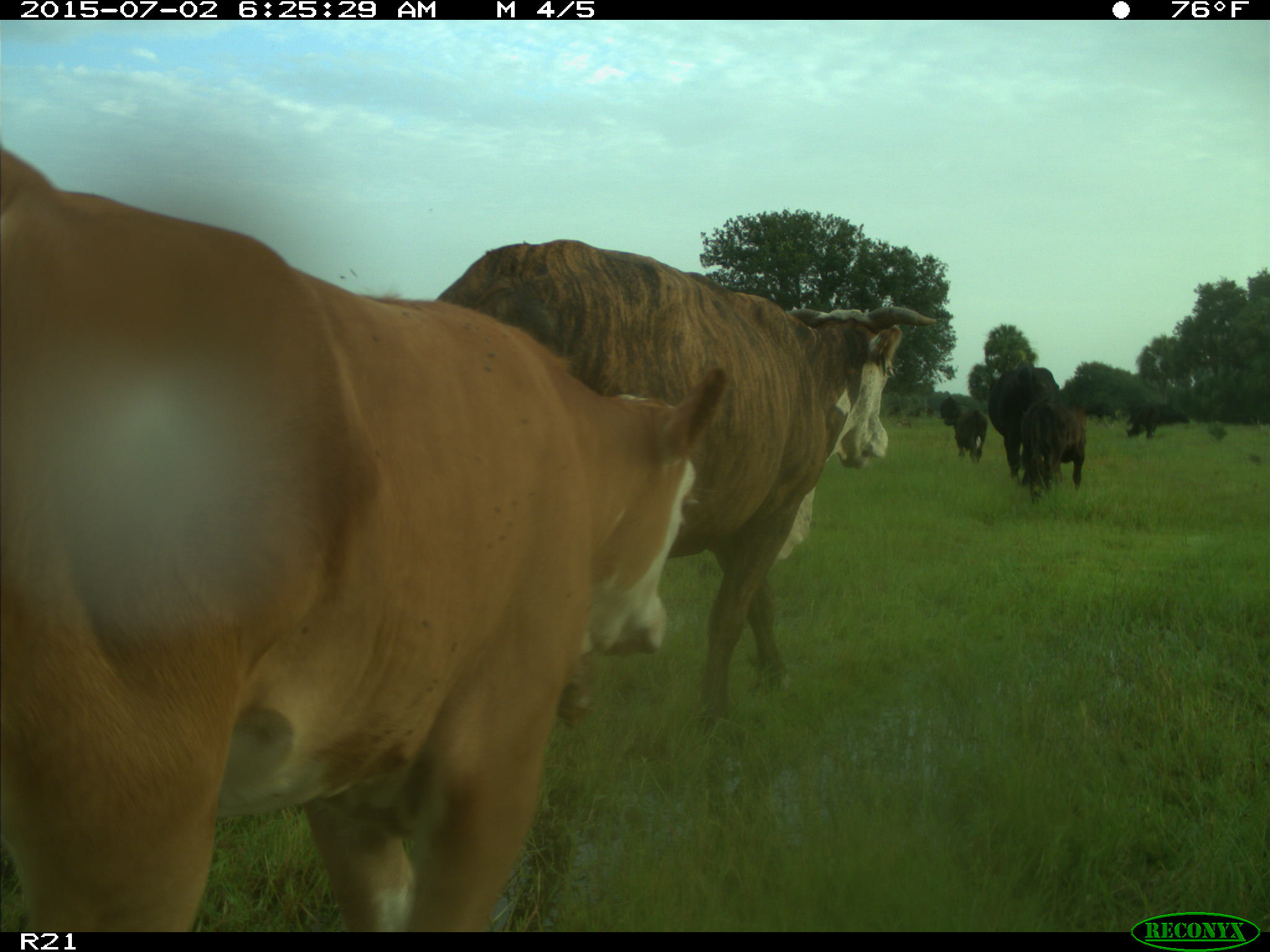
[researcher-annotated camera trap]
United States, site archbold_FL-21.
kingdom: Animalia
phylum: Chordata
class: Mammalia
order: Artiodactyla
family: Bovidae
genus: Bos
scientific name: Bos taurus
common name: domestic cow